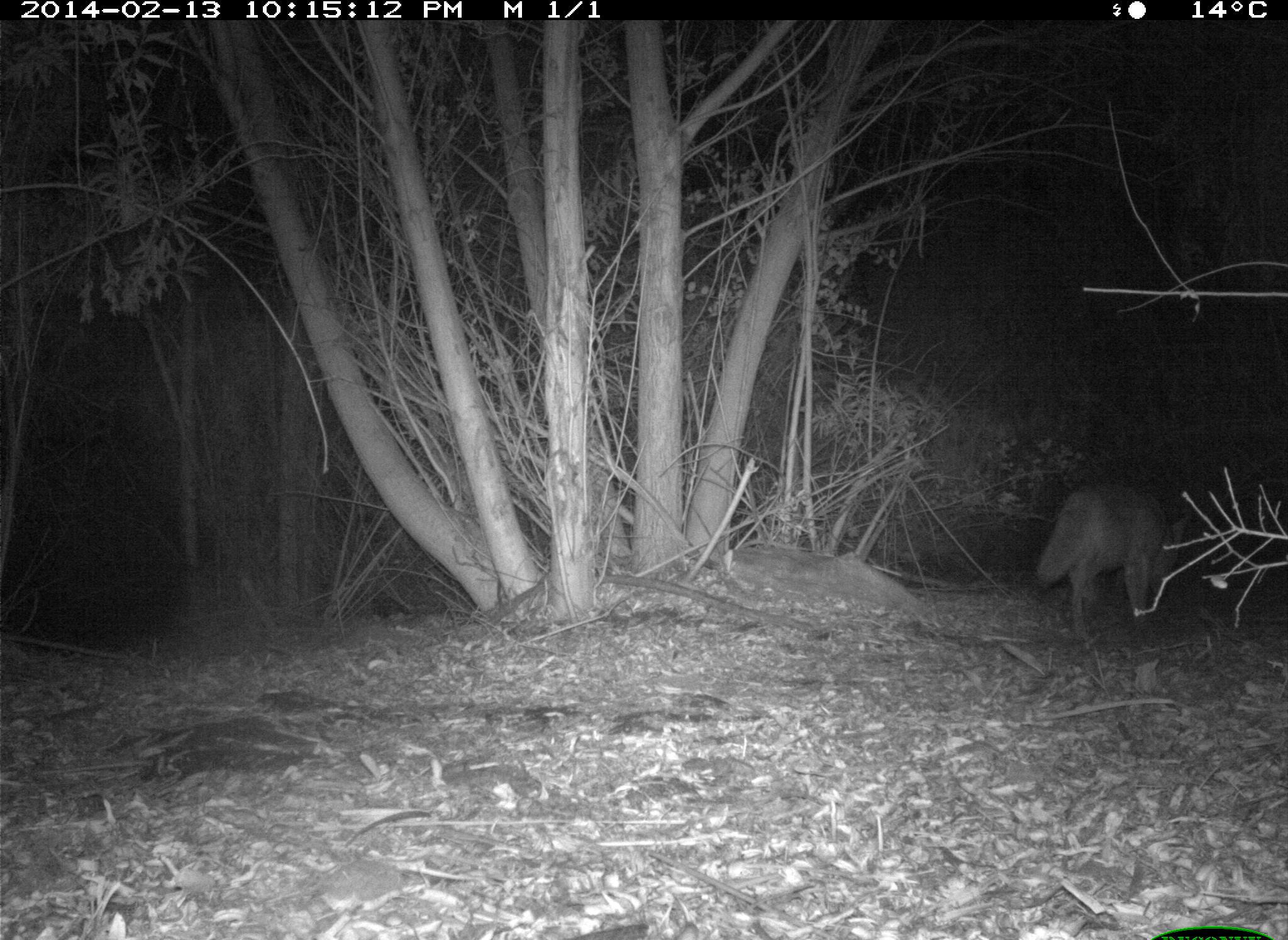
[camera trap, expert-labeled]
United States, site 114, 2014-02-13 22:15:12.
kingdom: Animalia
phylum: Chordata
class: Mammalia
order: Carnivora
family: Canidae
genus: Canis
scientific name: Canis latrans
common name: coyote